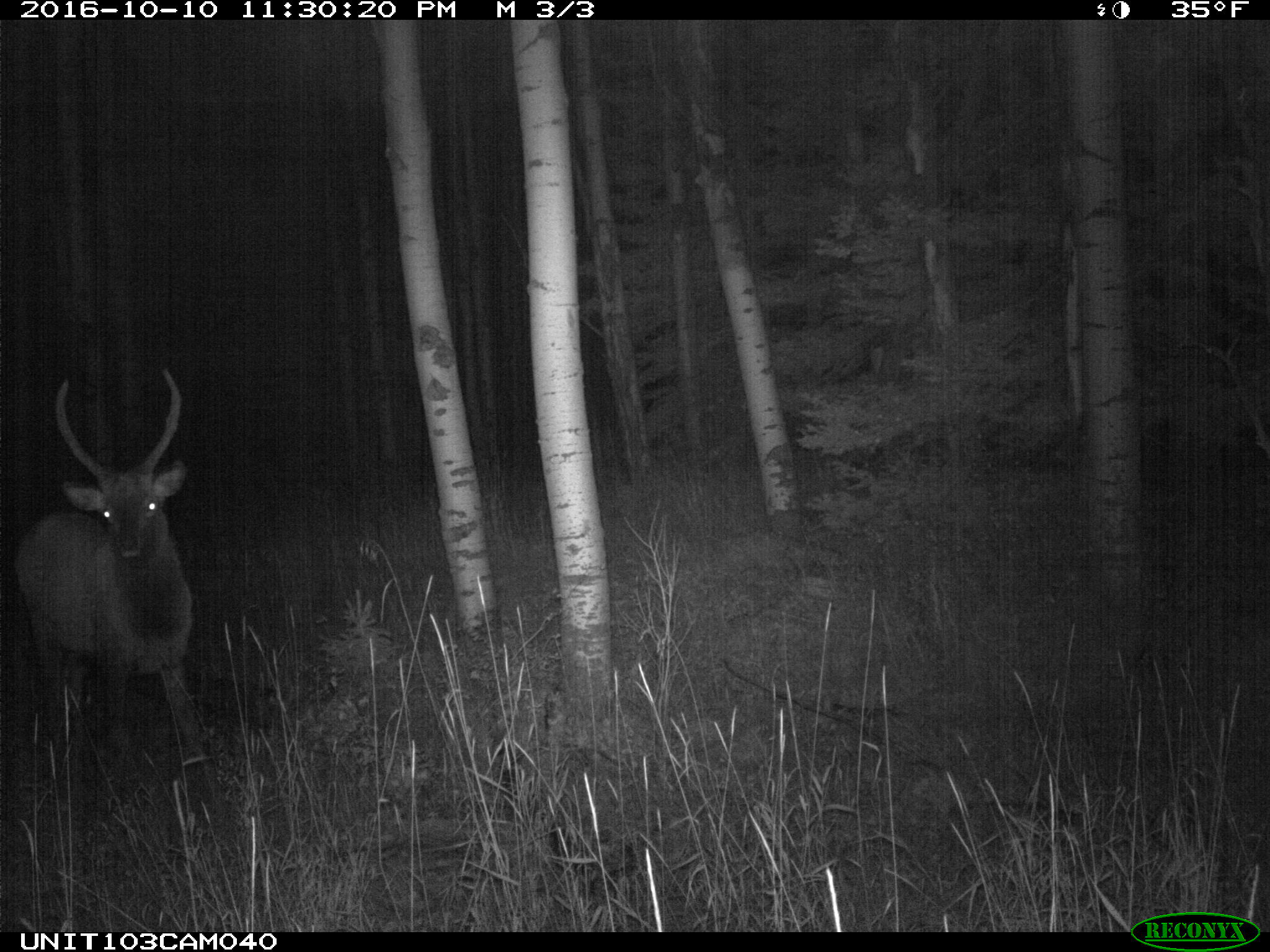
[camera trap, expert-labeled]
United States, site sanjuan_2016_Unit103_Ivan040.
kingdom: Animalia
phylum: Chordata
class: Mammalia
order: Artiodactyla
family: Cervidae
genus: Cervus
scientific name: Cervus elaphus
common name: red deer